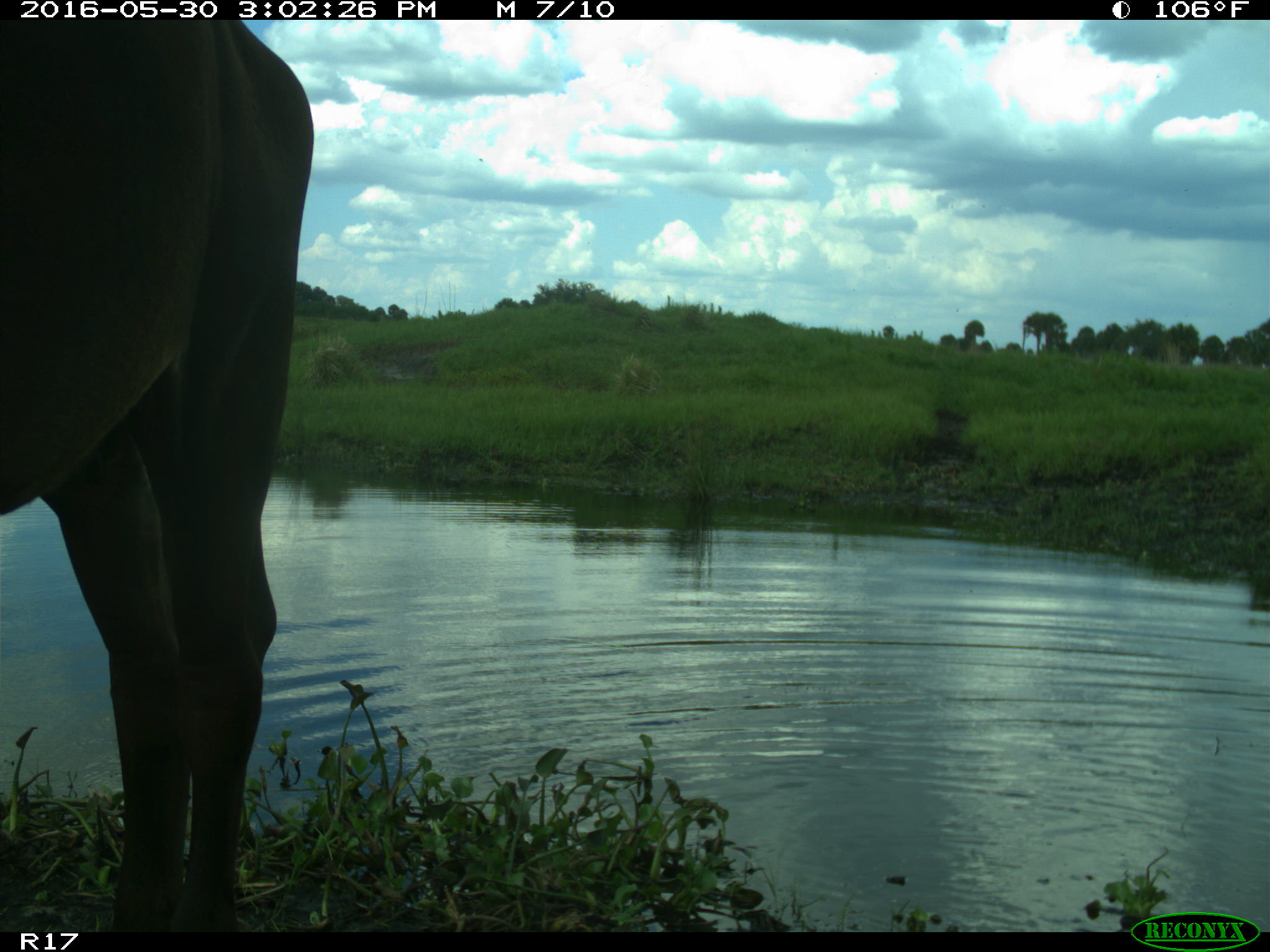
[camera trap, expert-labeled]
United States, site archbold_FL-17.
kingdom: Animalia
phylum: Chordata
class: Mammalia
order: Artiodactyla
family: Bovidae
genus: Bos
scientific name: Bos taurus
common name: domestic cow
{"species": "Bos taurus (domestic cow)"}